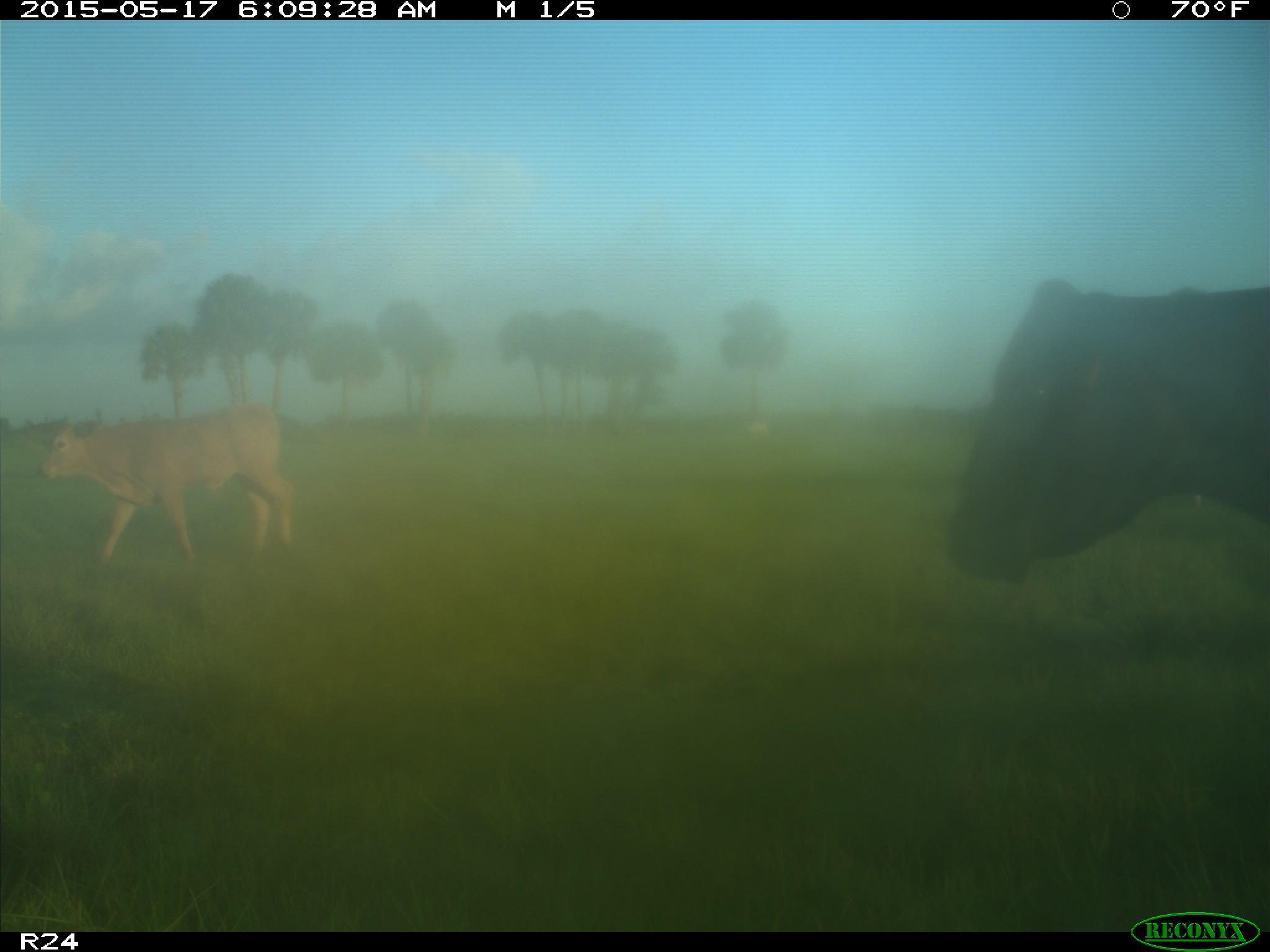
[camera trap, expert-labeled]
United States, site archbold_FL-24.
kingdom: Animalia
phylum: Chordata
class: Mammalia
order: Artiodactyla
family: Bovidae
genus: Bos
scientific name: Bos taurus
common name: domestic cow